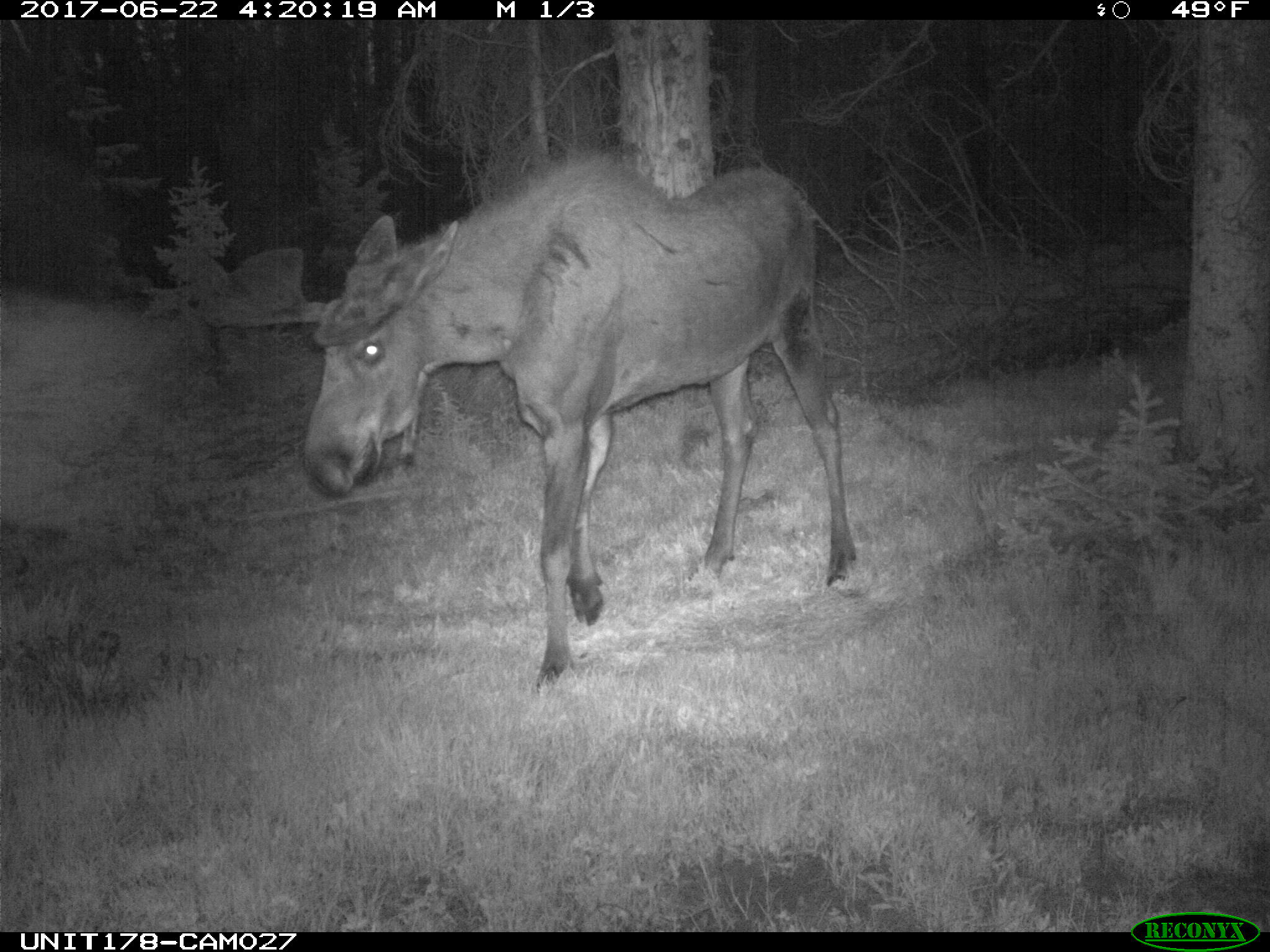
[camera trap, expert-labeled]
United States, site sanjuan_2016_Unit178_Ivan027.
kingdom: Animalia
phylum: Chordata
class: Mammalia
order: Artiodactyla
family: Cervidae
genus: Alces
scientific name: Alces alces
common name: moose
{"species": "Alces alces (moose)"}